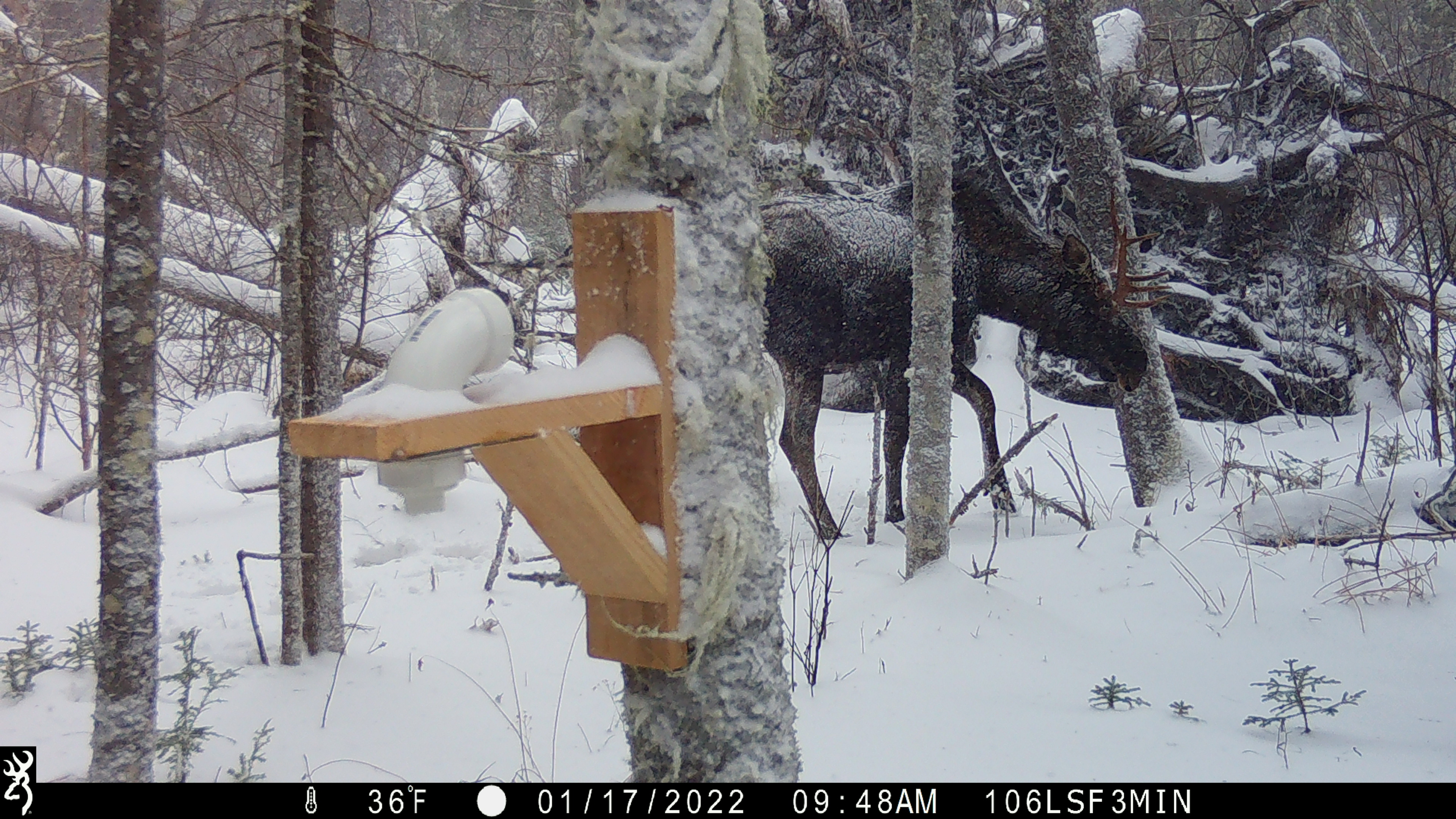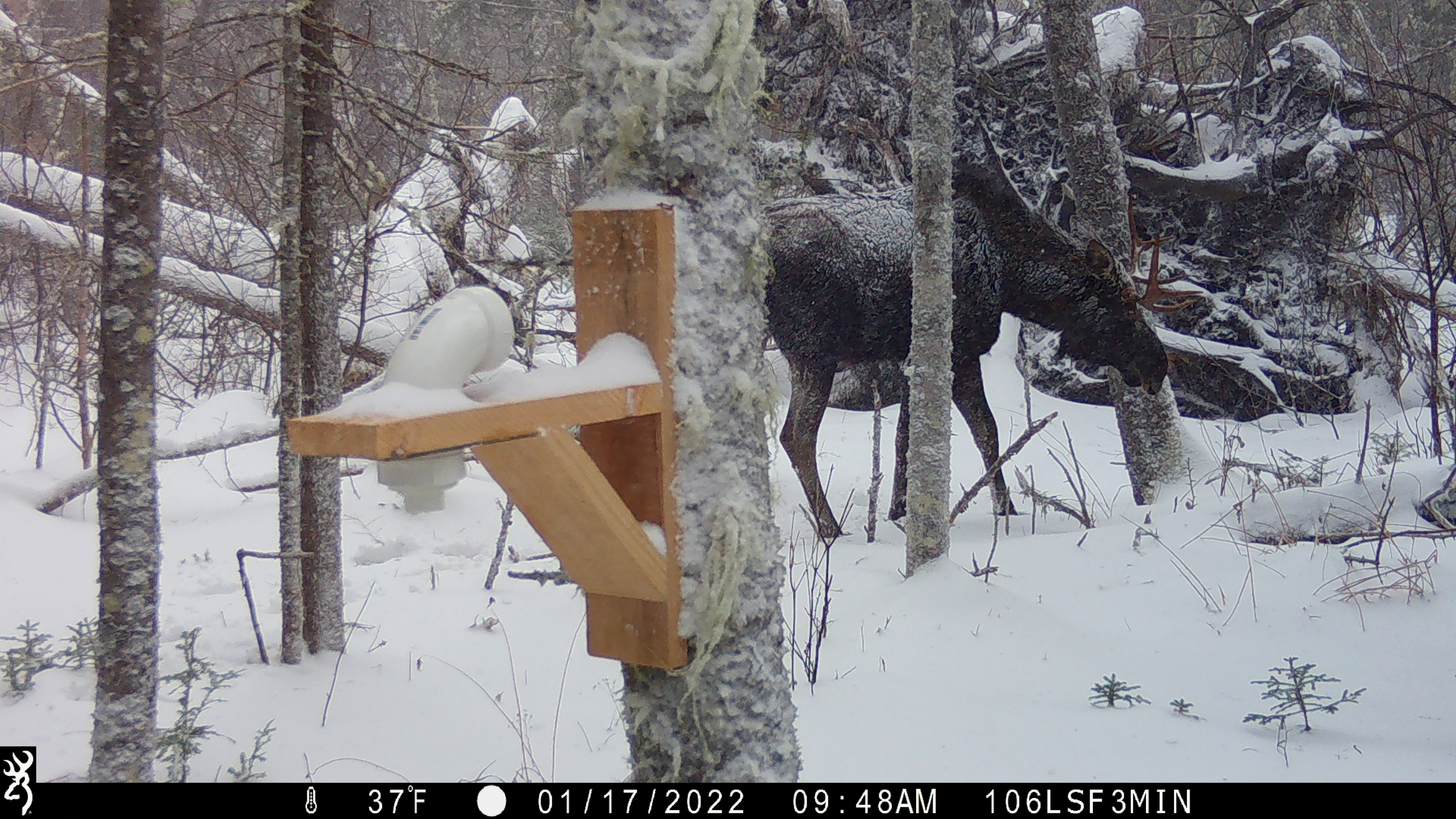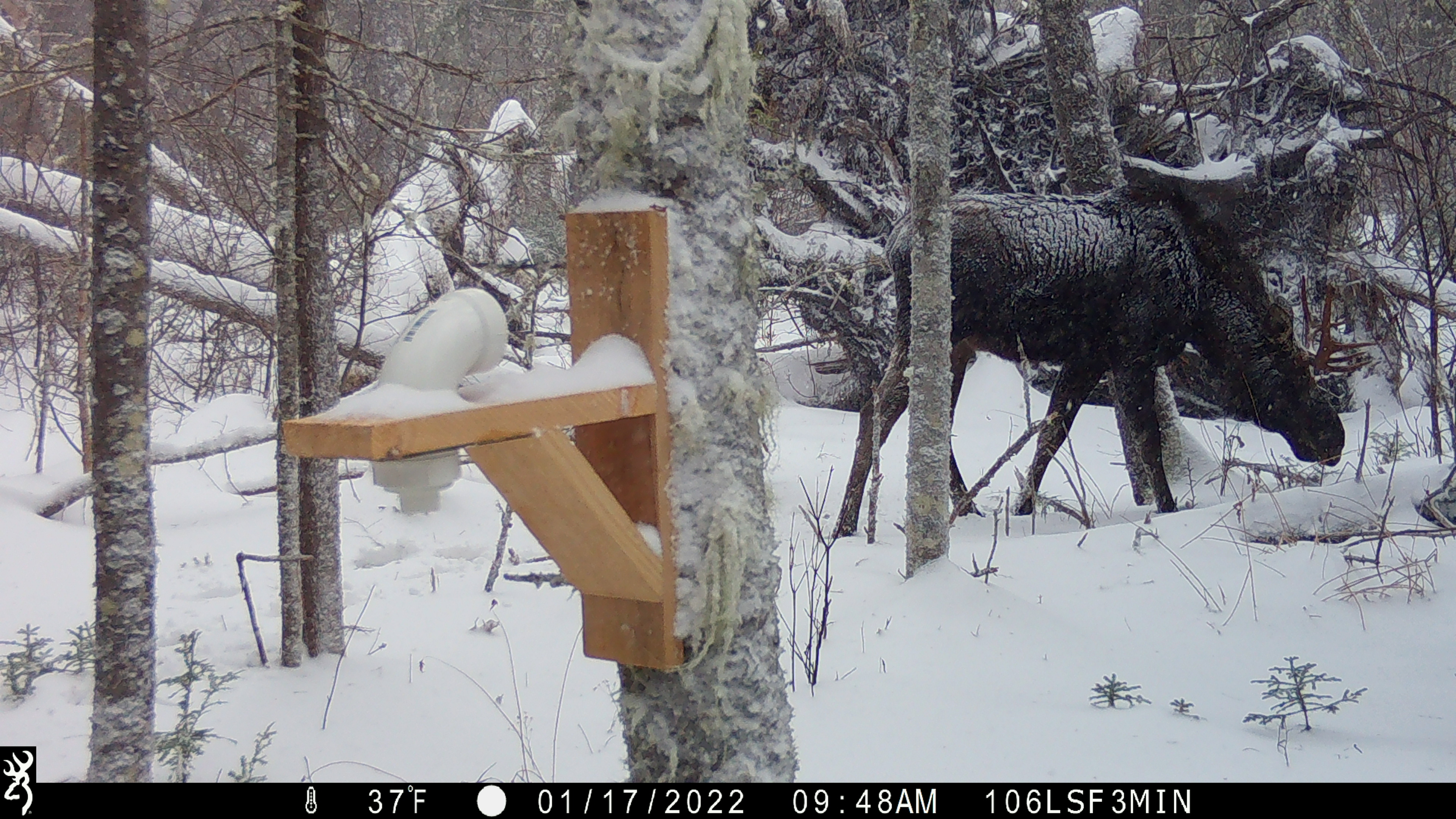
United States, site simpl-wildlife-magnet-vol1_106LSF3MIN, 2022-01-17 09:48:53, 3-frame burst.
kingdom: Animalia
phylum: Chordata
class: Mammalia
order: Artiodactyla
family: Cervidae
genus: Alces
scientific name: Alces alces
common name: moose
Moose (Alces alces).